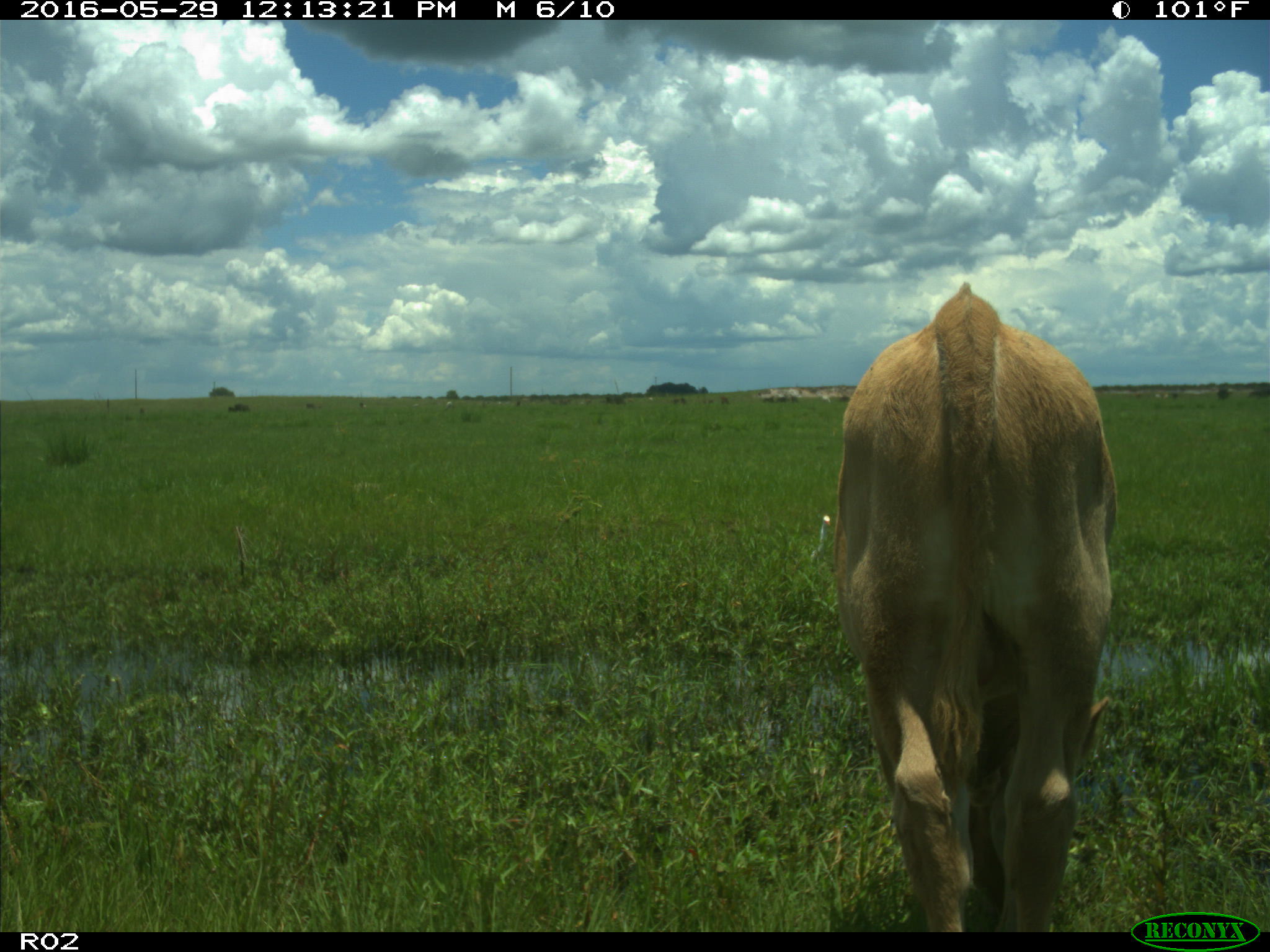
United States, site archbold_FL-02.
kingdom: Animalia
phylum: Chordata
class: Mammalia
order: Artiodactyla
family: Bovidae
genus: Bos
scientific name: Bos taurus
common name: domestic cow